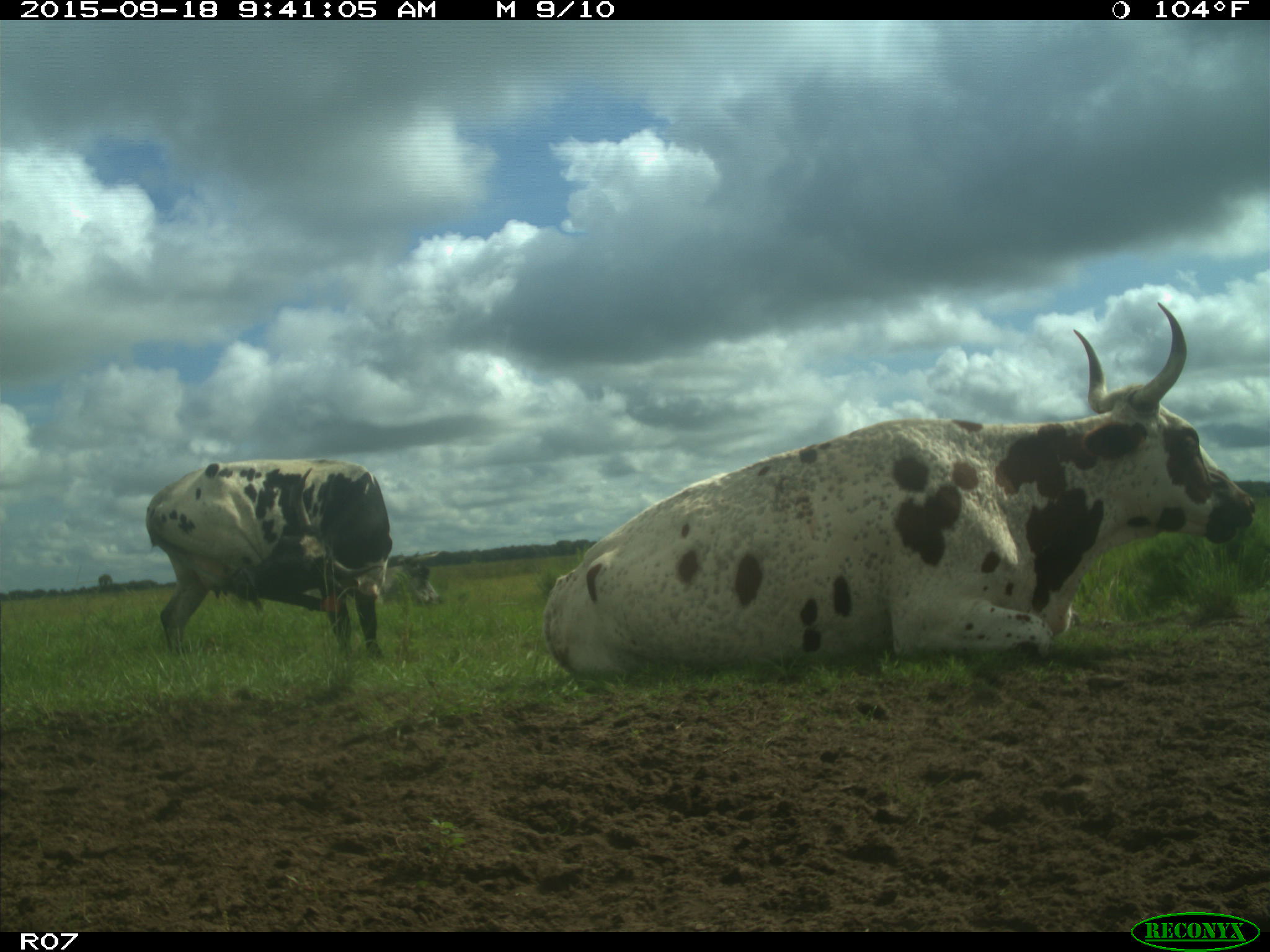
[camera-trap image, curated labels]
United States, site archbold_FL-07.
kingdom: Animalia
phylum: Chordata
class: Mammalia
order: Artiodactyla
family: Bovidae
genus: Bos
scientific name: Bos taurus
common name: domestic cow